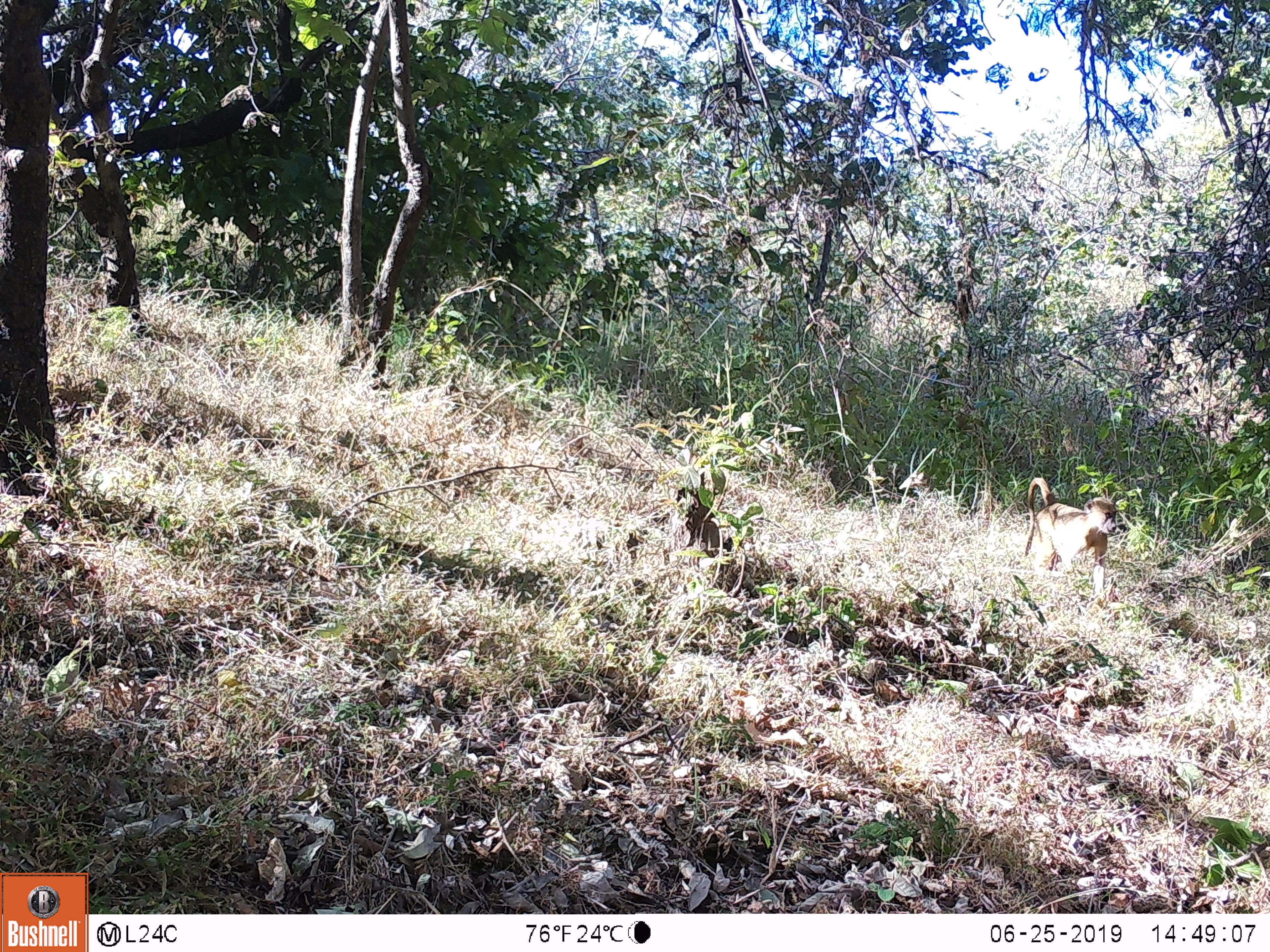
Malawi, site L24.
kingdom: Animalia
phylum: Chordata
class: Mammalia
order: Primates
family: Cercopithecidae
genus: Papio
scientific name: Papio cynocephalus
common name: yellow baboon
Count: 1.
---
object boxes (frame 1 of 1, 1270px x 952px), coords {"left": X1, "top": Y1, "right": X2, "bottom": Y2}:
yellow baboon: {"left": 1012, "top": 472, "right": 1123, "bottom": 608}